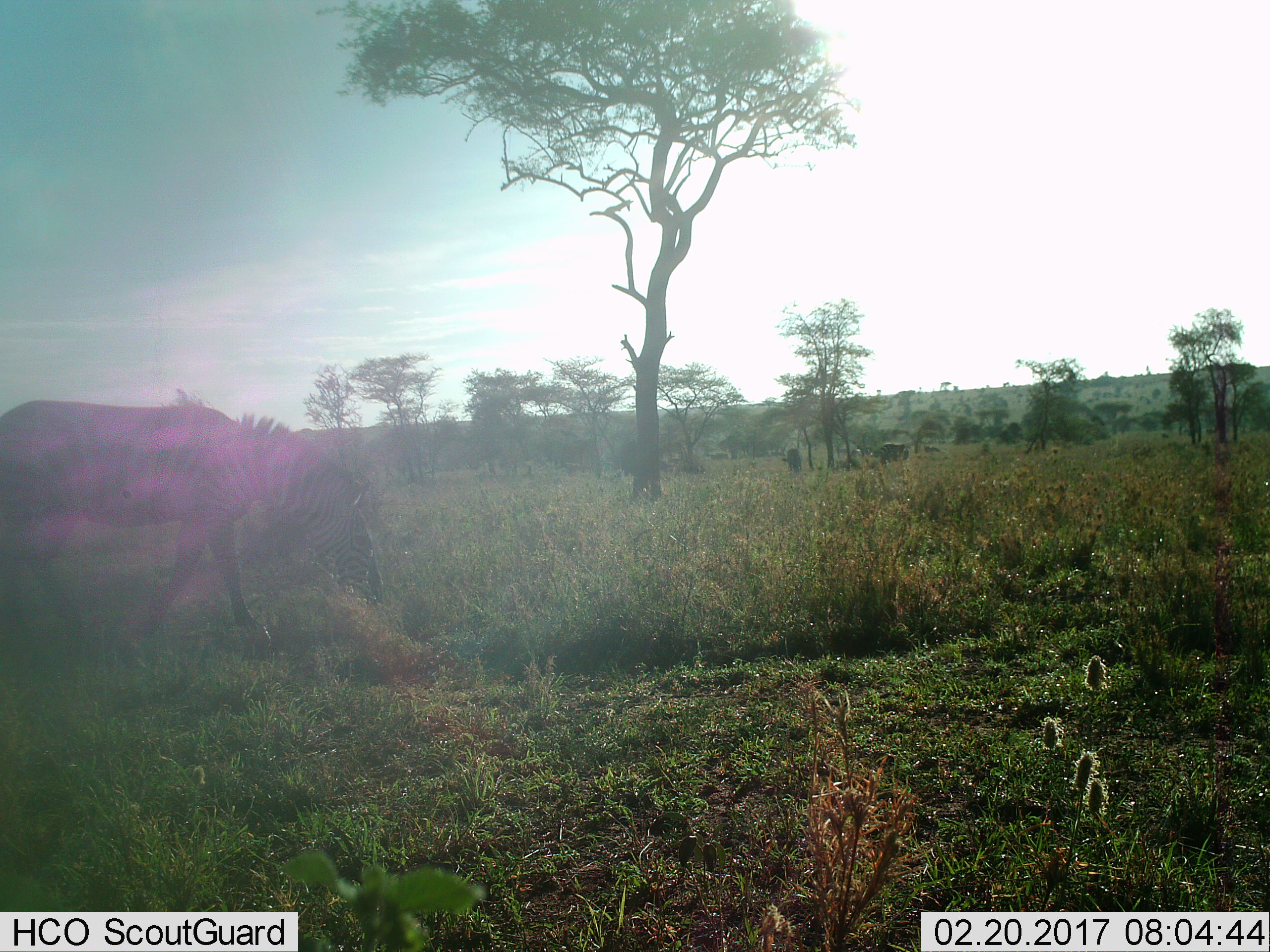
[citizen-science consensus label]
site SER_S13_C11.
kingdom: Animalia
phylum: Chordata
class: Mammalia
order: Perissodactyla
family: Equidae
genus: Equus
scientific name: Equus quagga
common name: plains zebra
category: zebraplains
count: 1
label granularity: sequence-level